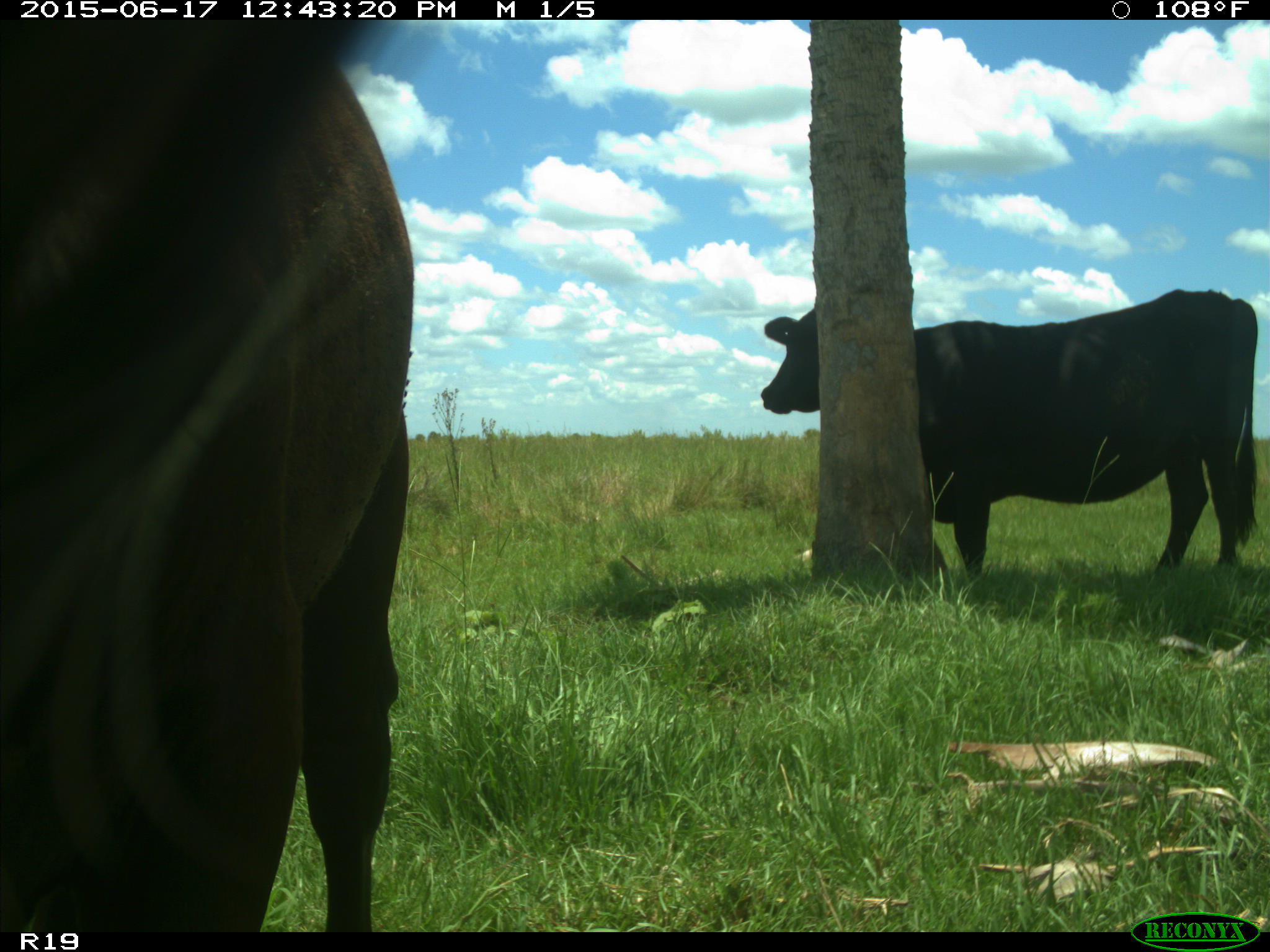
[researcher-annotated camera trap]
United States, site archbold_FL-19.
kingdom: Animalia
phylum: Chordata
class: Mammalia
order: Artiodactyla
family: Bovidae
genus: Bos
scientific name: Bos taurus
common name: domestic cow